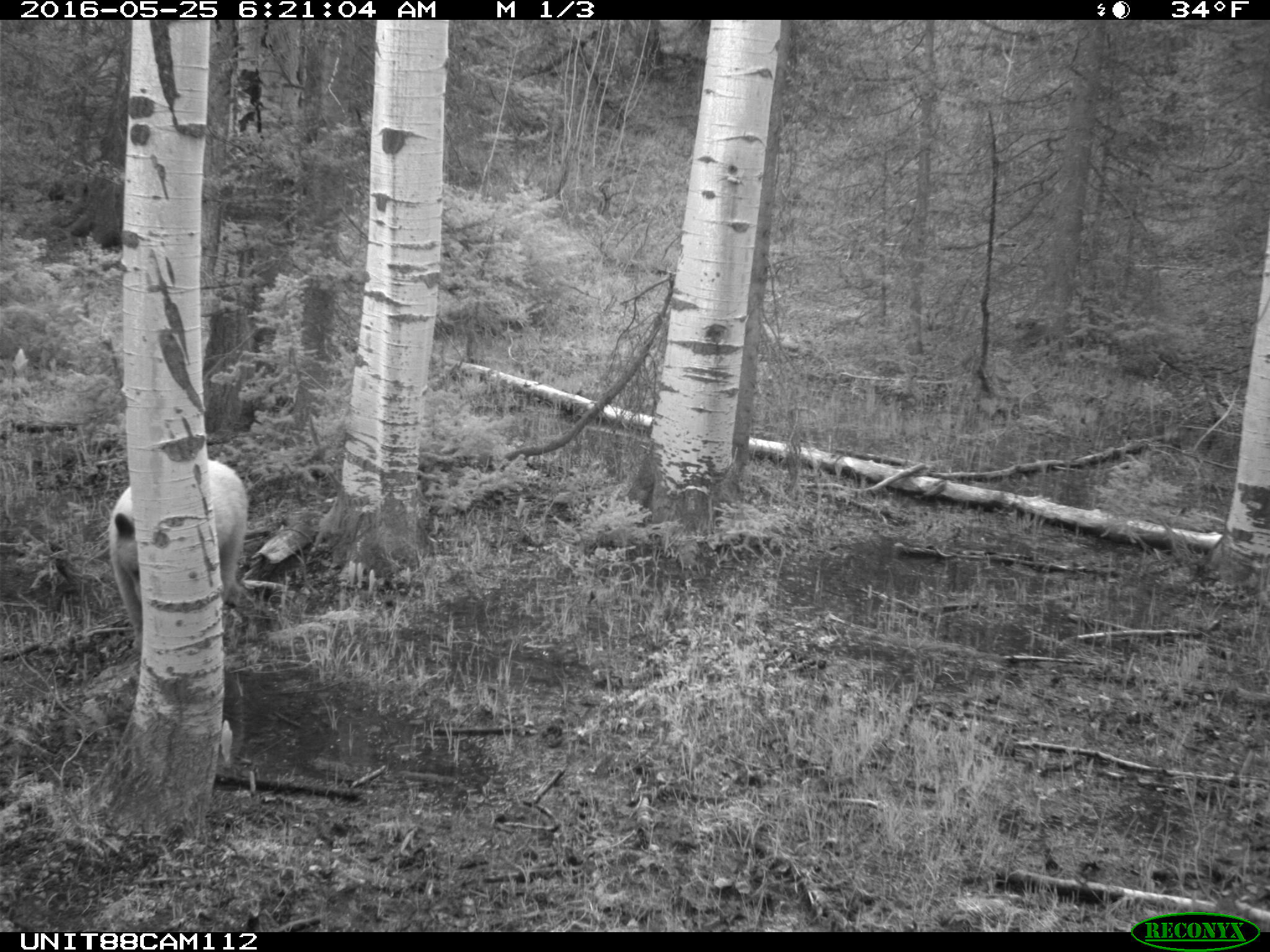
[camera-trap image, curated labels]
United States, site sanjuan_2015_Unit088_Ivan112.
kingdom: Animalia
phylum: Chordata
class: Mammalia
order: Carnivora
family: Ursidae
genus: Ursus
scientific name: Ursus americanus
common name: american black bear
Ursus americanus (american black bear).